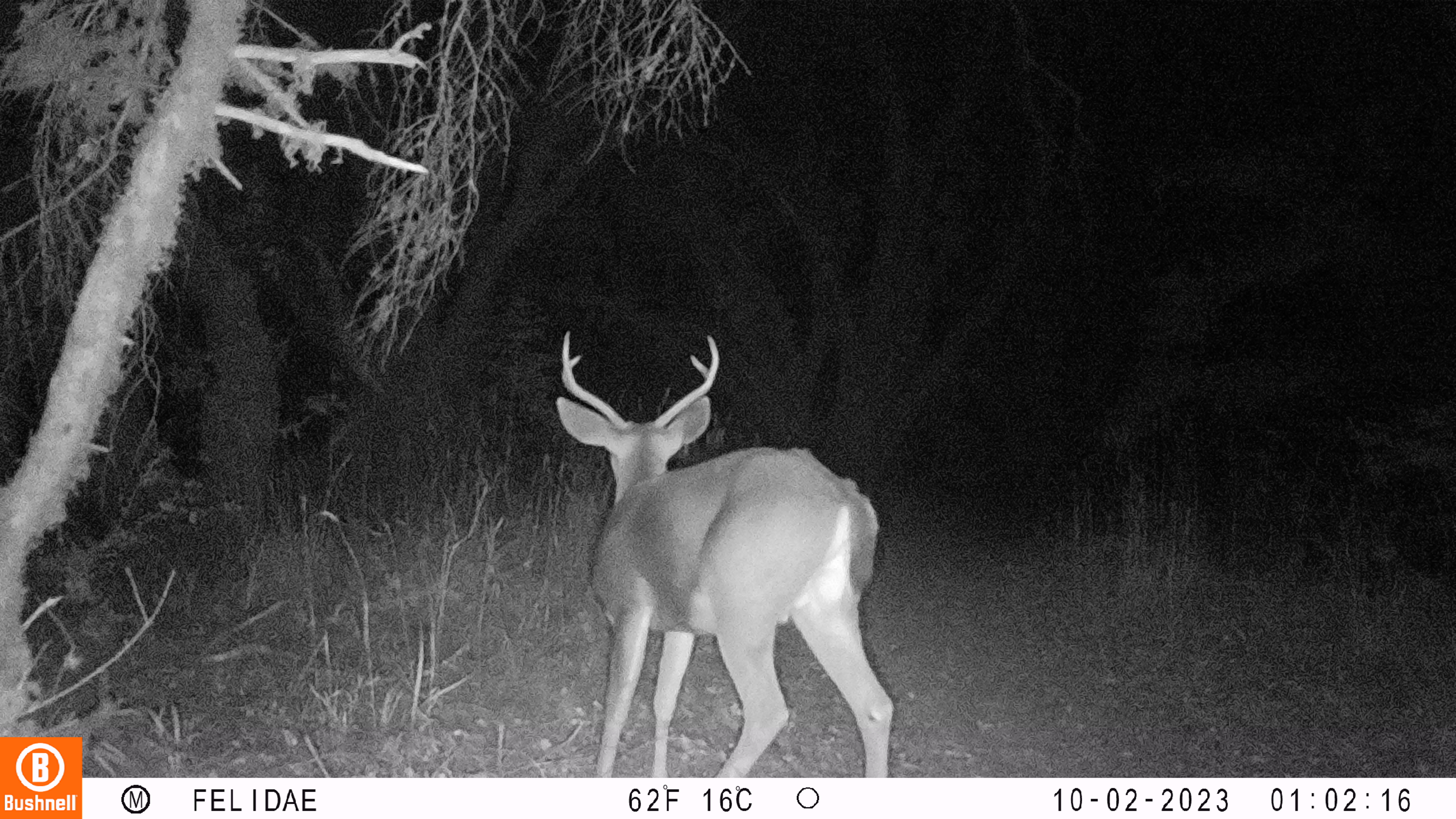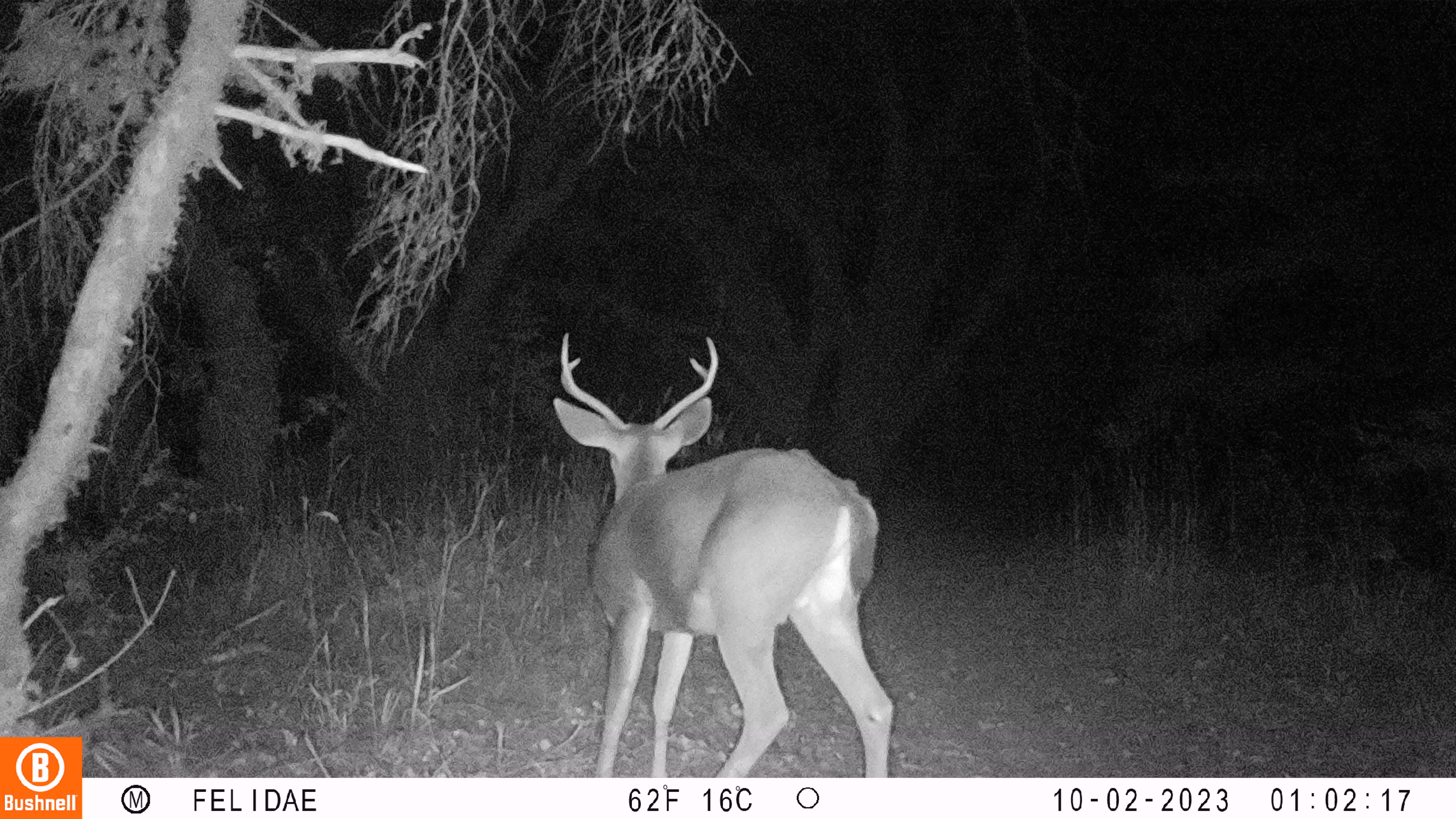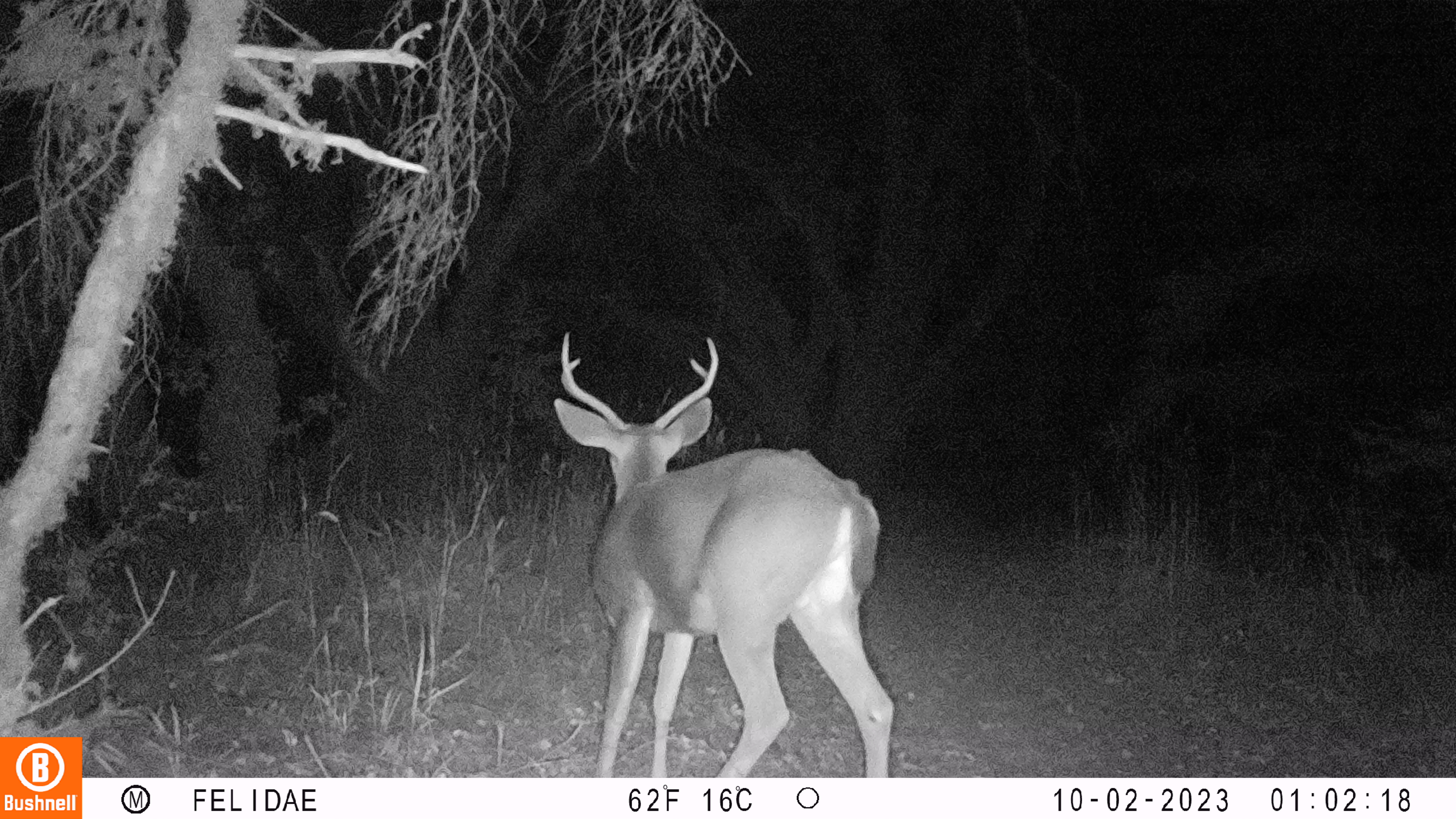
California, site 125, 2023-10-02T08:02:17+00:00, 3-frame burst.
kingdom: Animalia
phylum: Chordata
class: Mammalia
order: Artiodactyla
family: Cervidae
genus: Odocoileus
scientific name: Odocoileus hemionus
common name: mule deer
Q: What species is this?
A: Mule deer (Odocoileus hemionus).